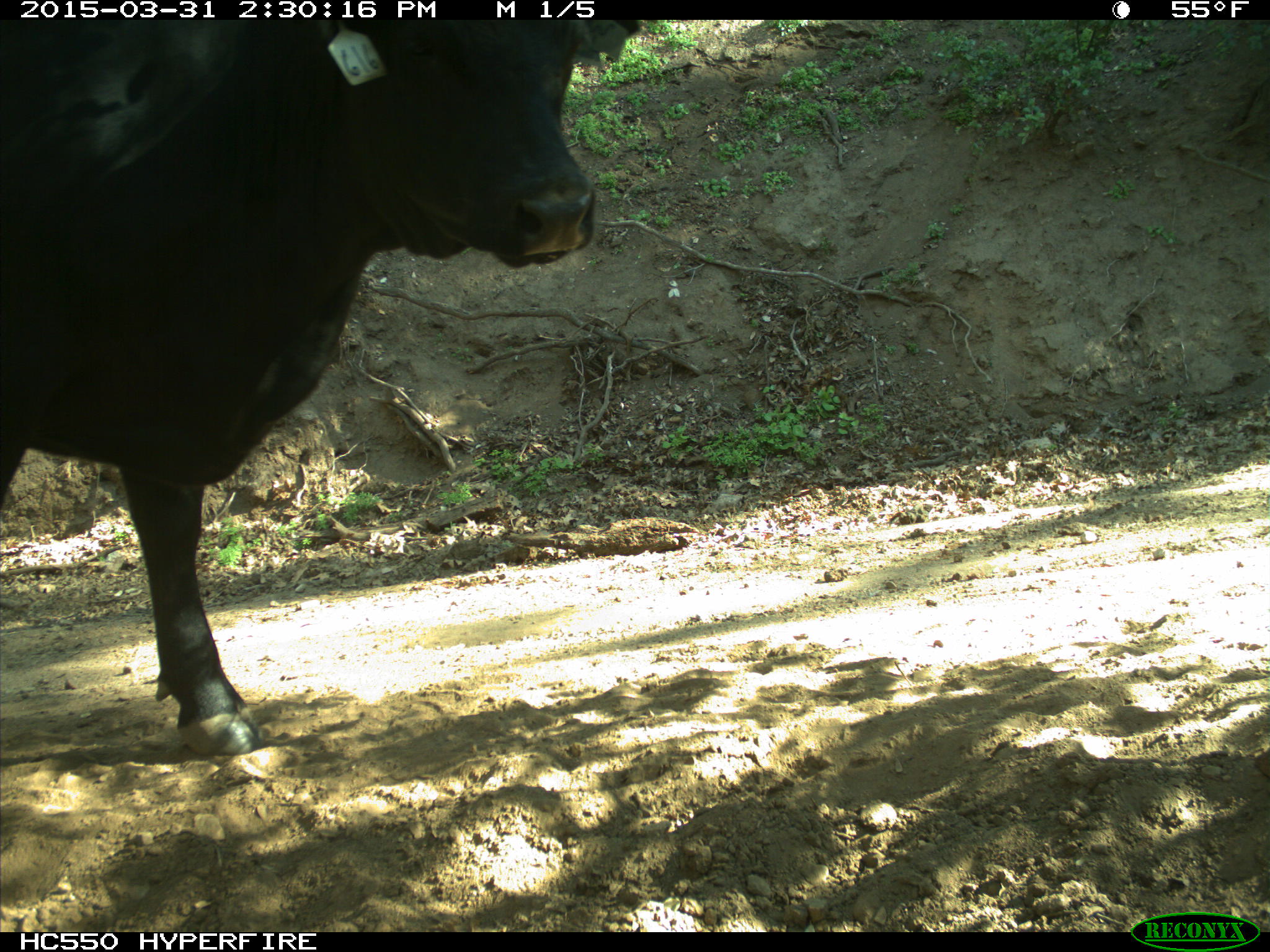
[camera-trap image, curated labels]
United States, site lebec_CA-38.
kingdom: Animalia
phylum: Chordata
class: Mammalia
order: Artiodactyla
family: Bovidae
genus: Bos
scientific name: Bos taurus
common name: domestic cow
Bos taurus (domestic cow).